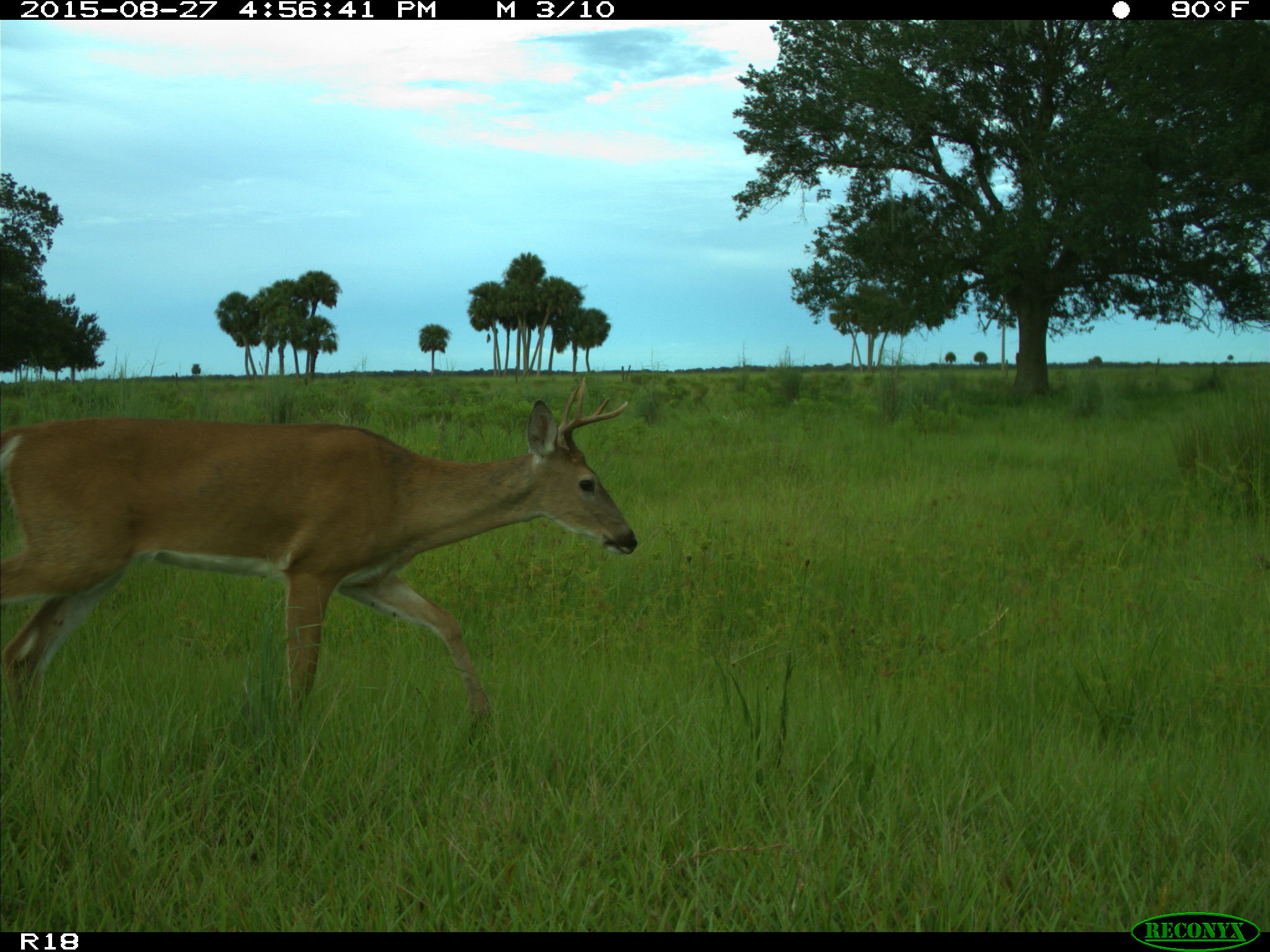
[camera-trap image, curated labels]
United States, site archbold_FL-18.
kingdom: Animalia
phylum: Chordata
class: Mammalia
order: Artiodactyla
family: Cervidae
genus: Odocoileus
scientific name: Odocoileus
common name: deer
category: unidentified deer